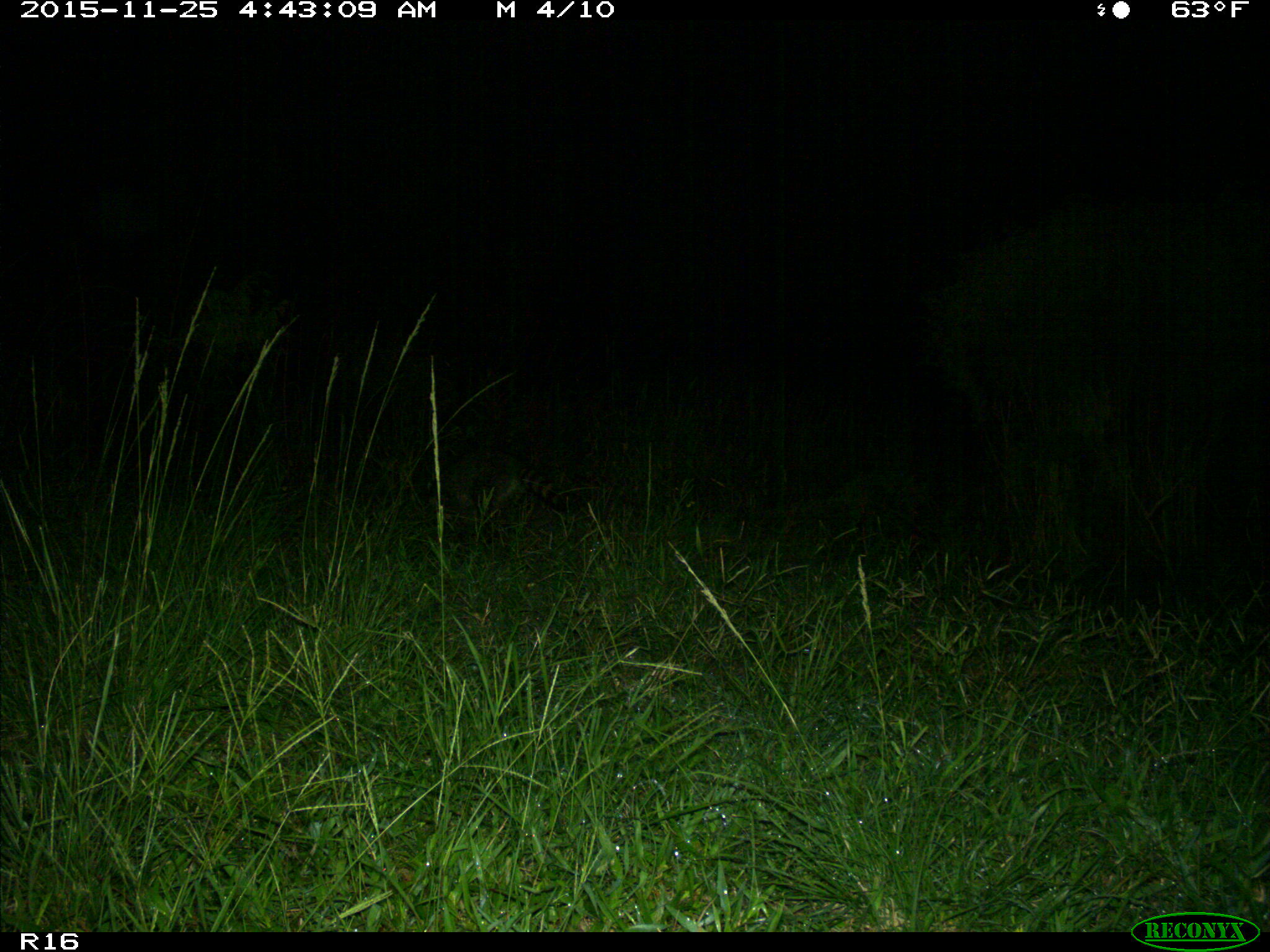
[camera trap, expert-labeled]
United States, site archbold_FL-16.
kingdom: Animalia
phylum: Chordata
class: Mammalia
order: Carnivora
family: Procyonidae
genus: Procyon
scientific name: Procyon lotor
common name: common raccoon